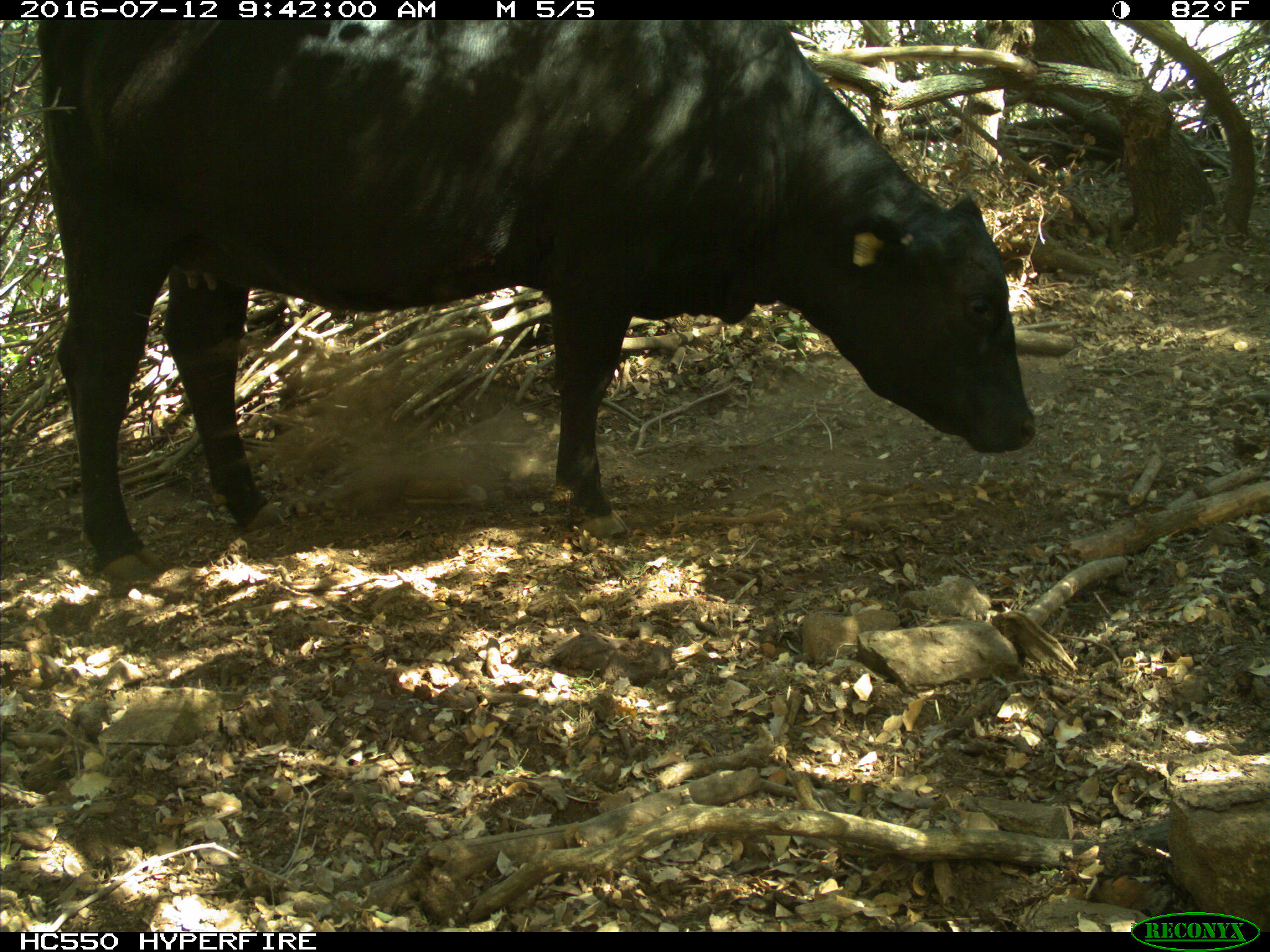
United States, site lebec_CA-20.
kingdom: Animalia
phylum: Chordata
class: Mammalia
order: Artiodactyla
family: Bovidae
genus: Bos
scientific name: Bos taurus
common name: domestic cow